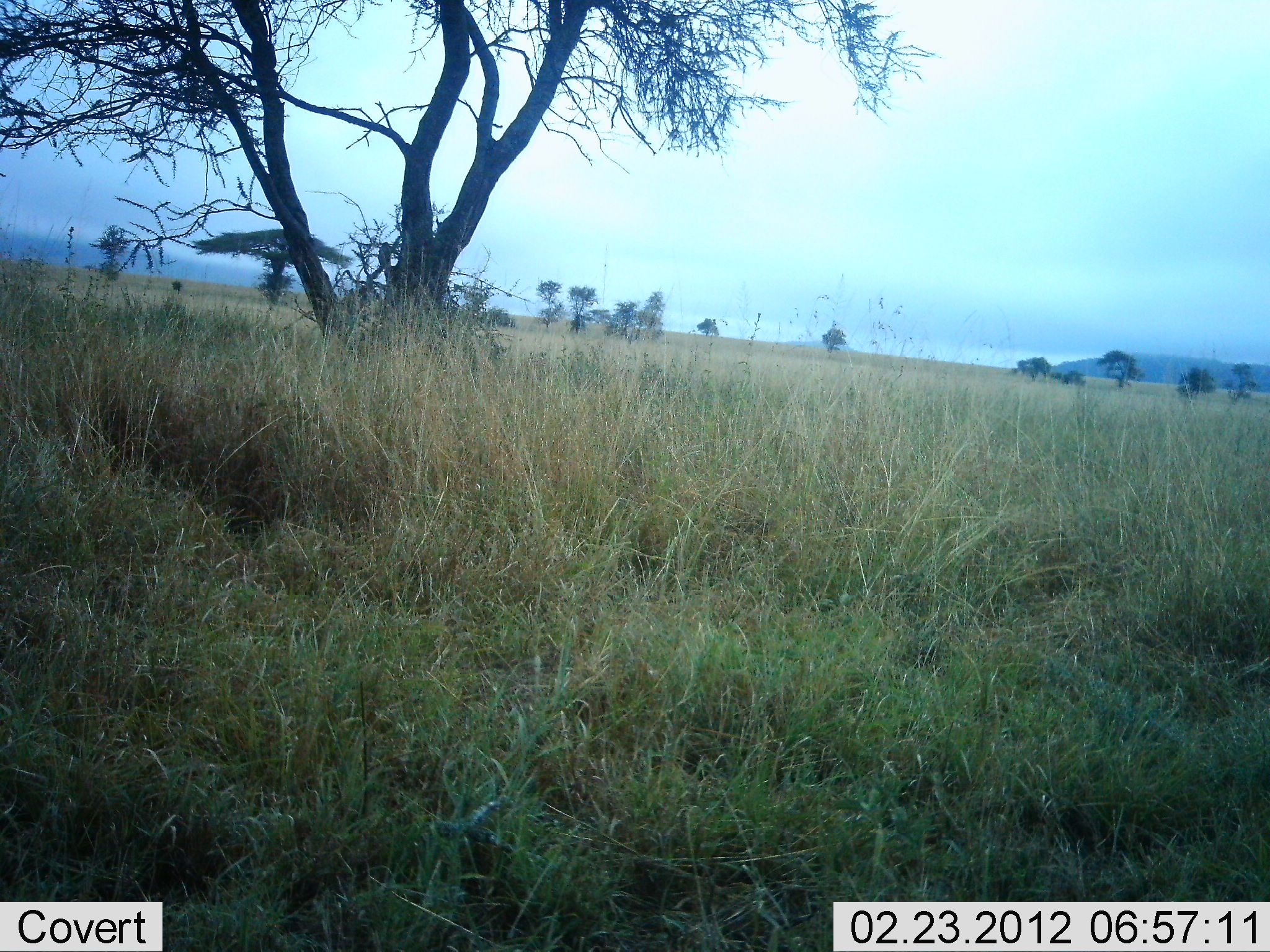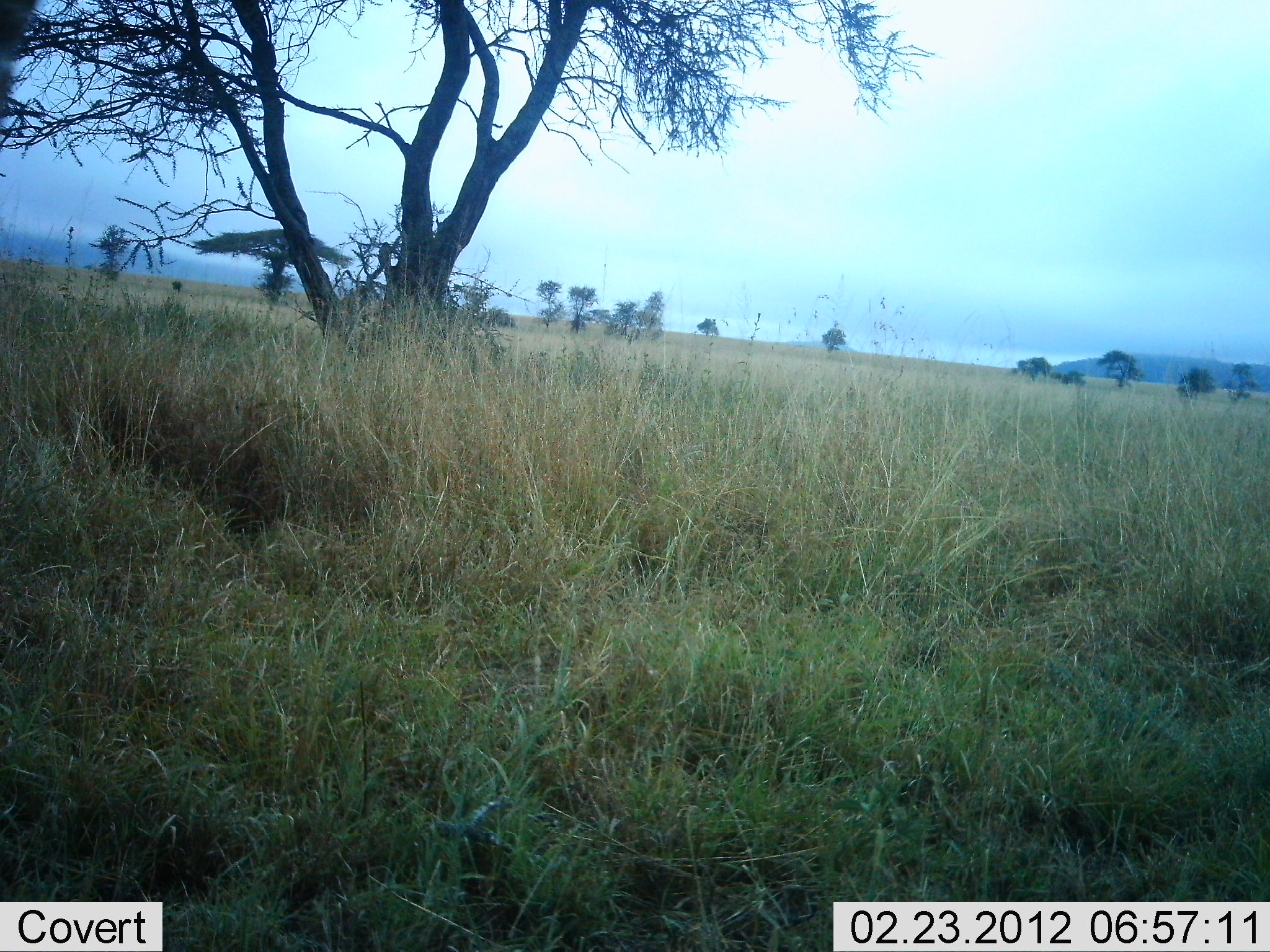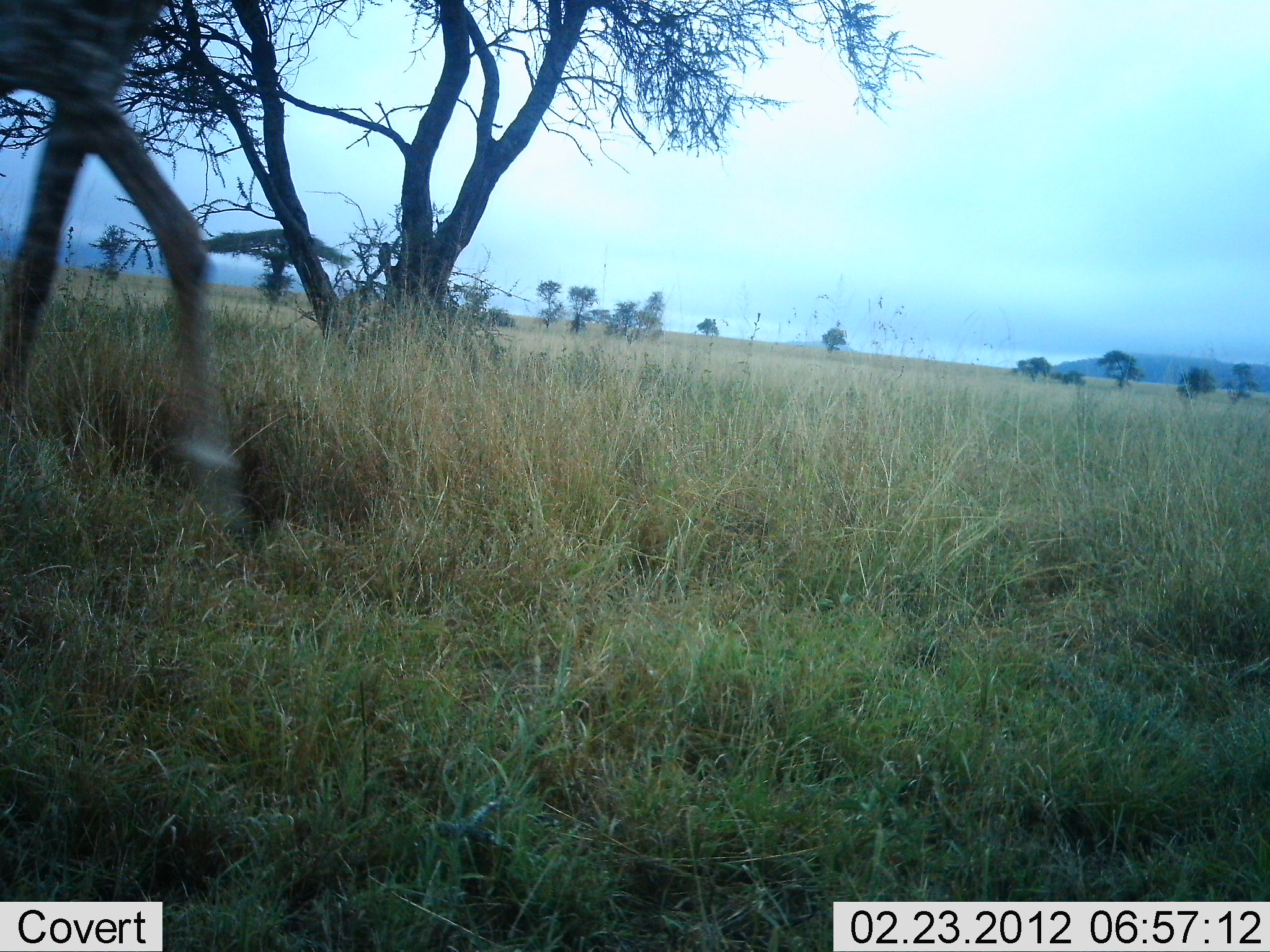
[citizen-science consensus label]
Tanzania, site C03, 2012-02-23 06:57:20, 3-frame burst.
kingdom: Animalia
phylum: Chordata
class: Mammalia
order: Artiodactyla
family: Giraffidae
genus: Giraffa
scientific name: Giraffa camelopardalis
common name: giraffe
Giraffe (Giraffa camelopardalis), count 1. Behavior (volunteer vote fractions): standing 0%, resting 0%, moving 100%, interacting 0%. Young present (vote fraction): 0%. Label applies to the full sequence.